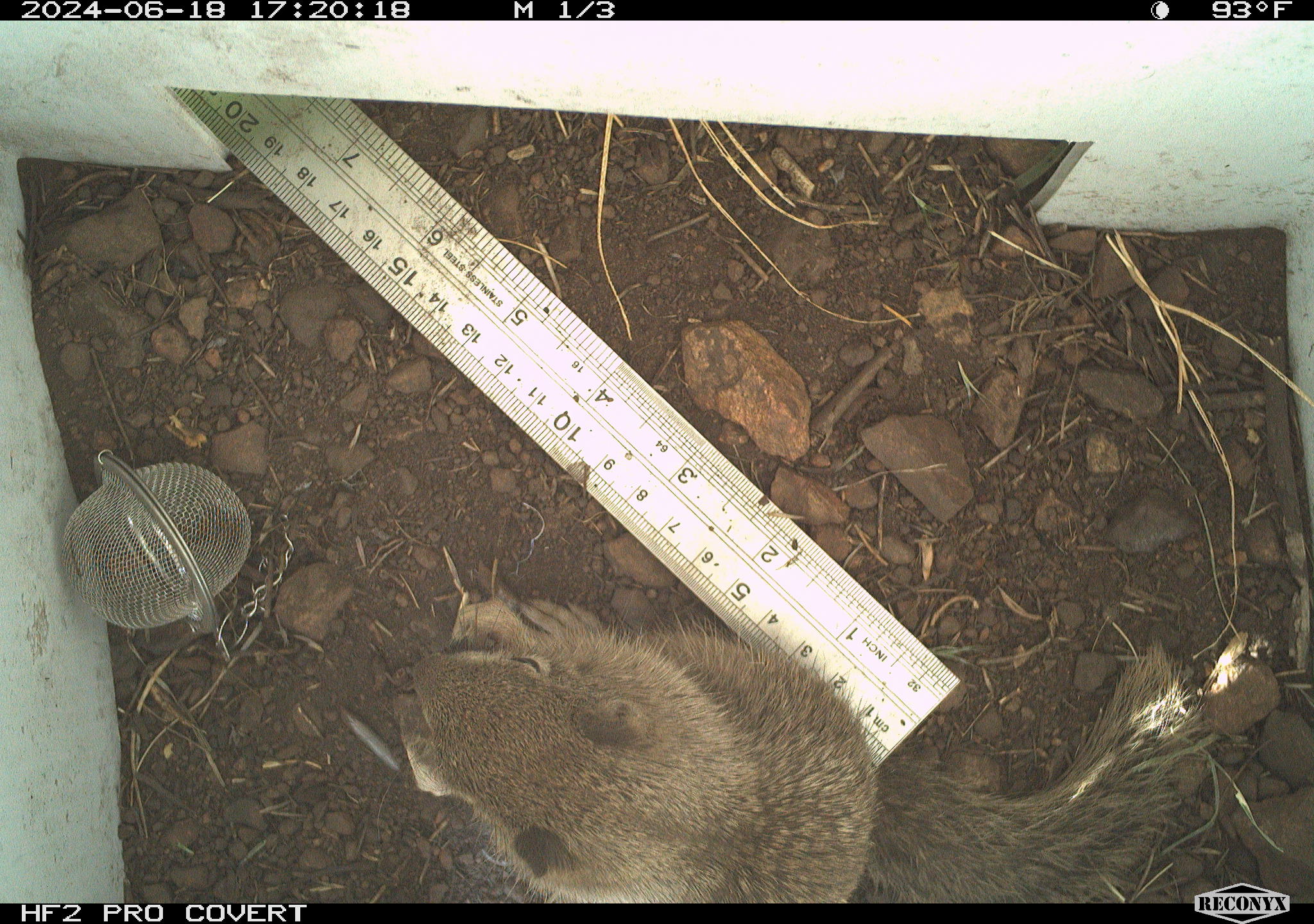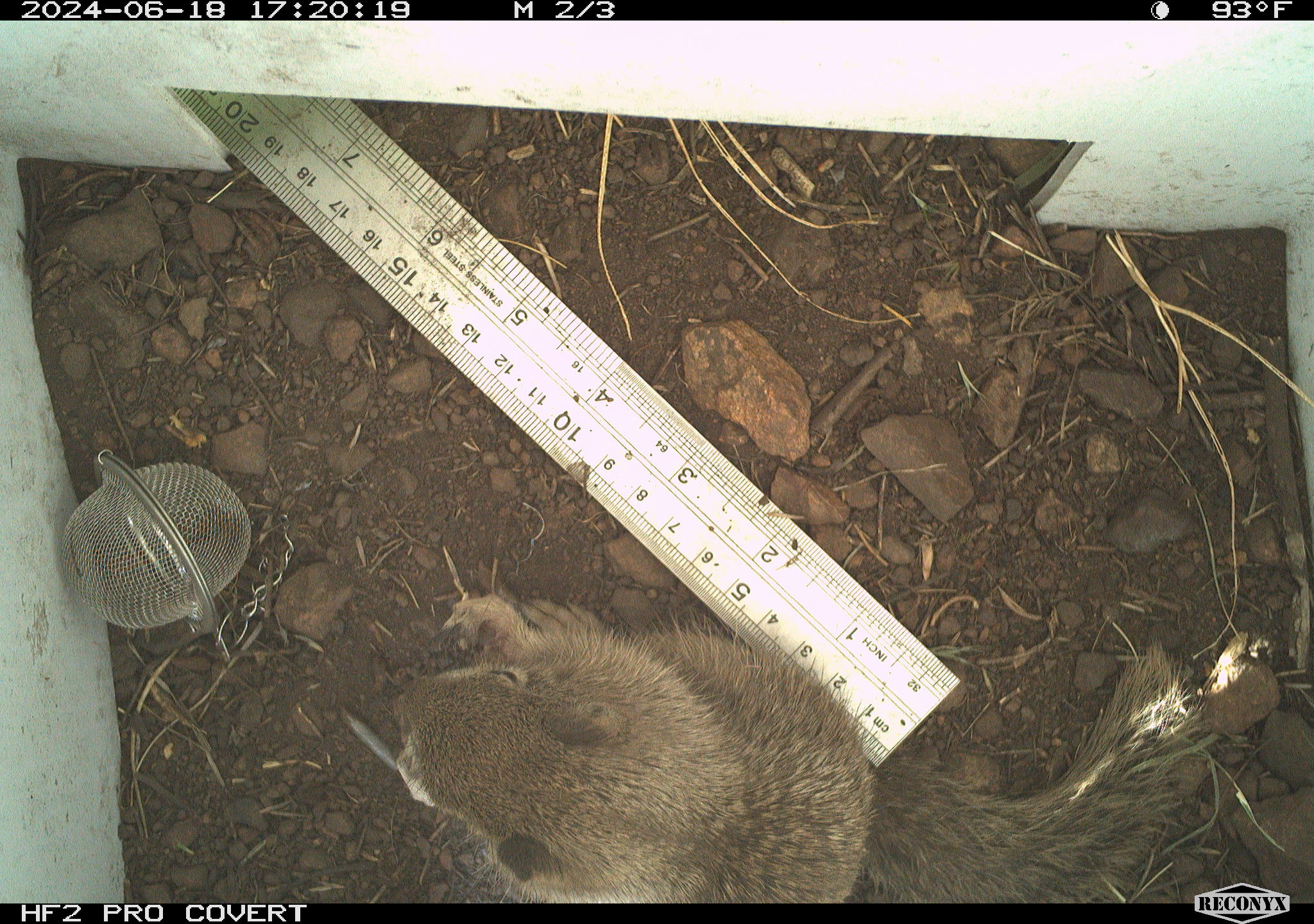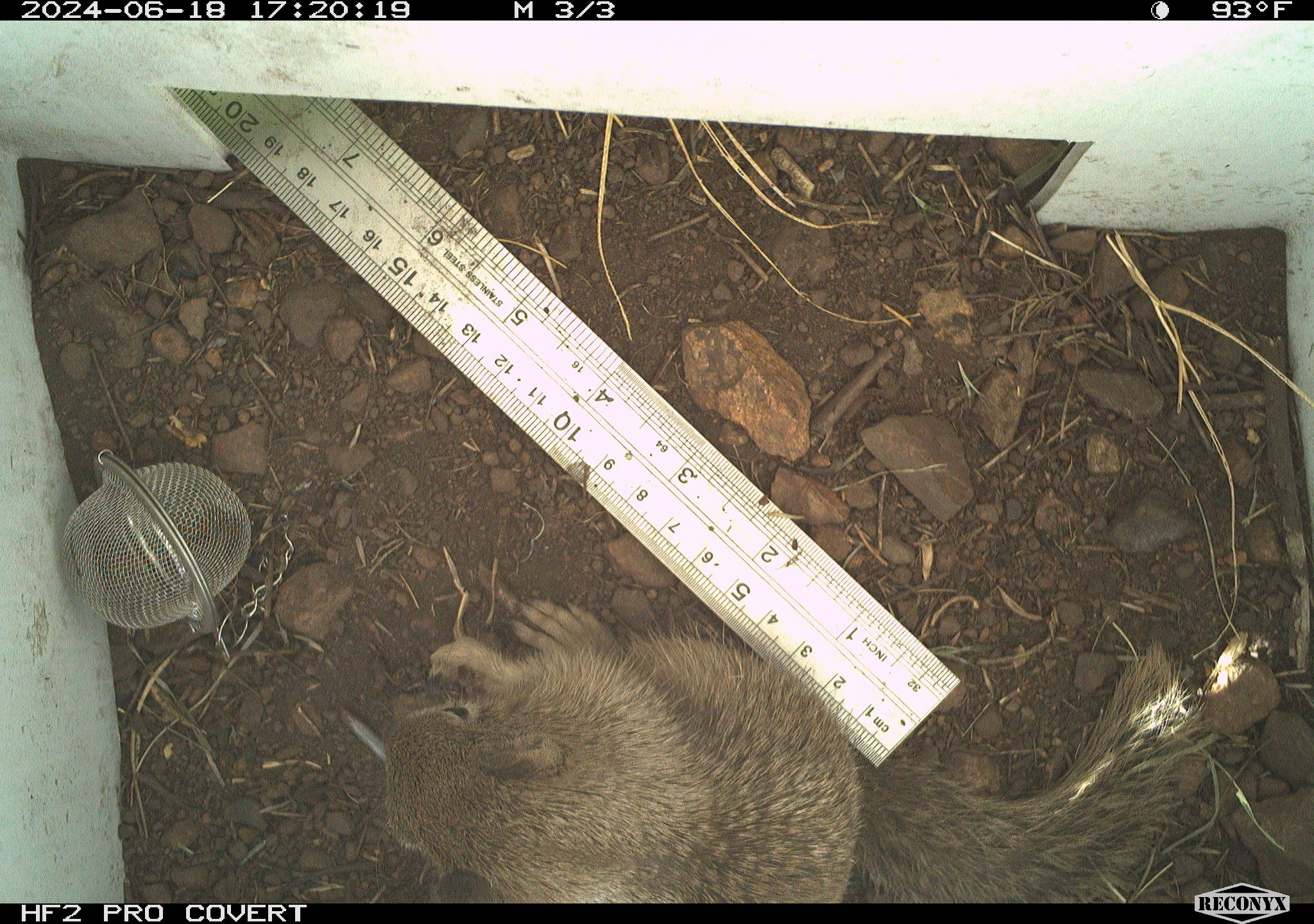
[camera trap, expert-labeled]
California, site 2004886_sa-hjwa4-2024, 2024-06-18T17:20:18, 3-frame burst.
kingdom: Animalia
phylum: Chordata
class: Mammalia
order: Rodentia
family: Sciuridae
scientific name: Sciuridae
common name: squirrels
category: sciuridae family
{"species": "sciuridae family (squirrels) (Sciuridae)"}